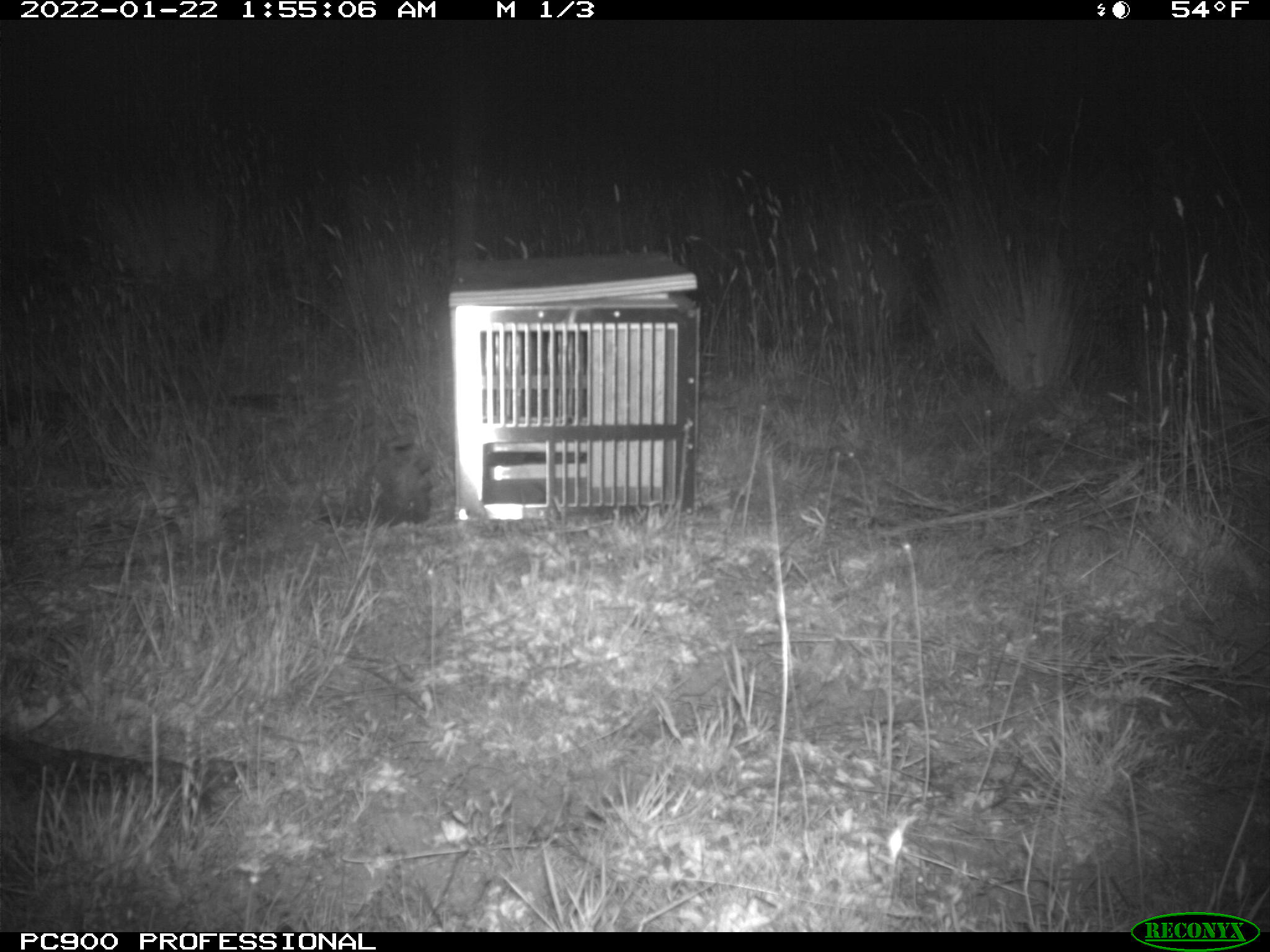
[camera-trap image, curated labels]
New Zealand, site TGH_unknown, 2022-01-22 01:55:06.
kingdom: Animalia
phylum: Chordata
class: Mammalia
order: Eulipotyphla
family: Erinaceidae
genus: Erinaceus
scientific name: Erinaceus europaeus europaeus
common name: european hedgehog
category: hedgehog